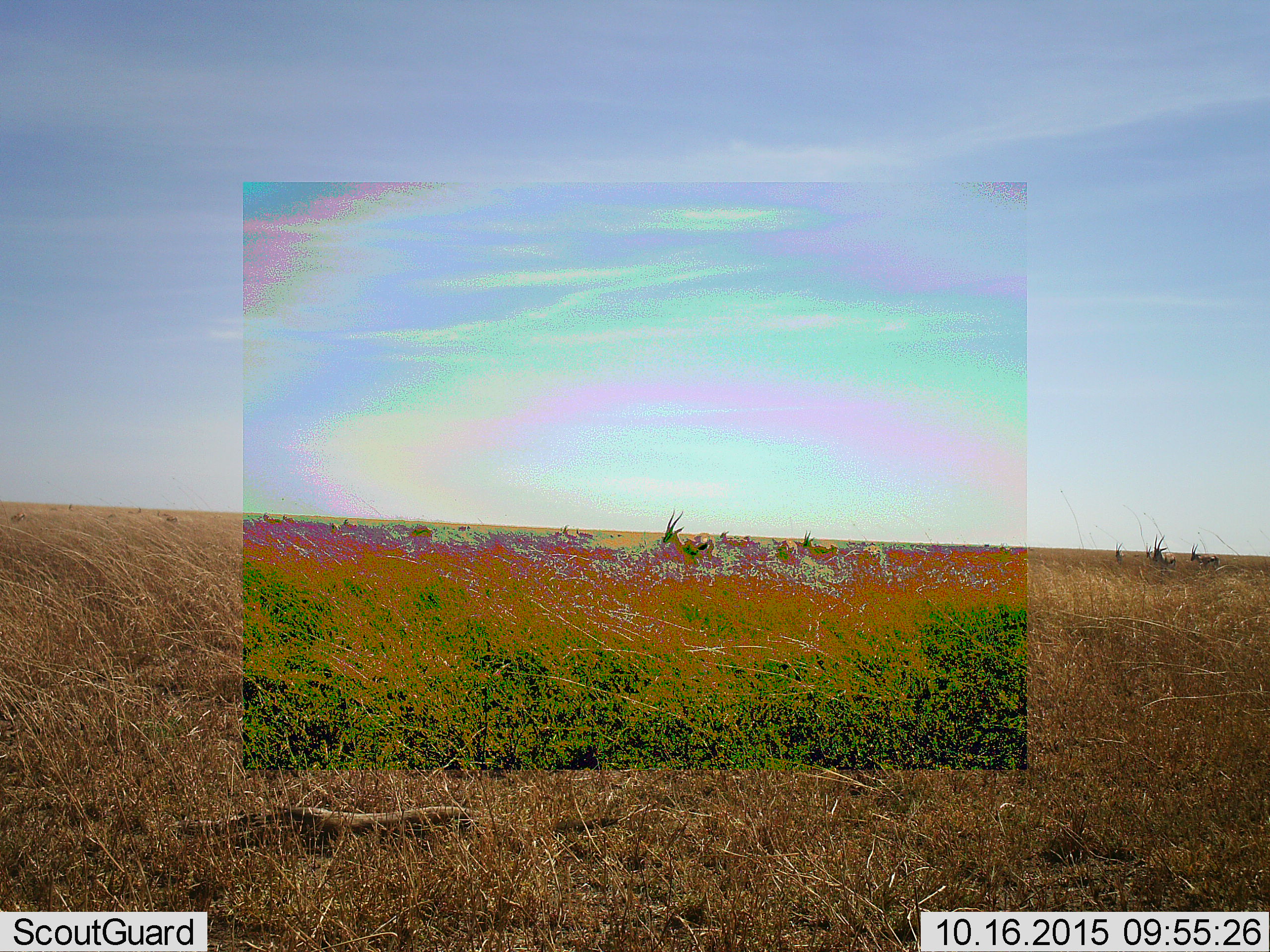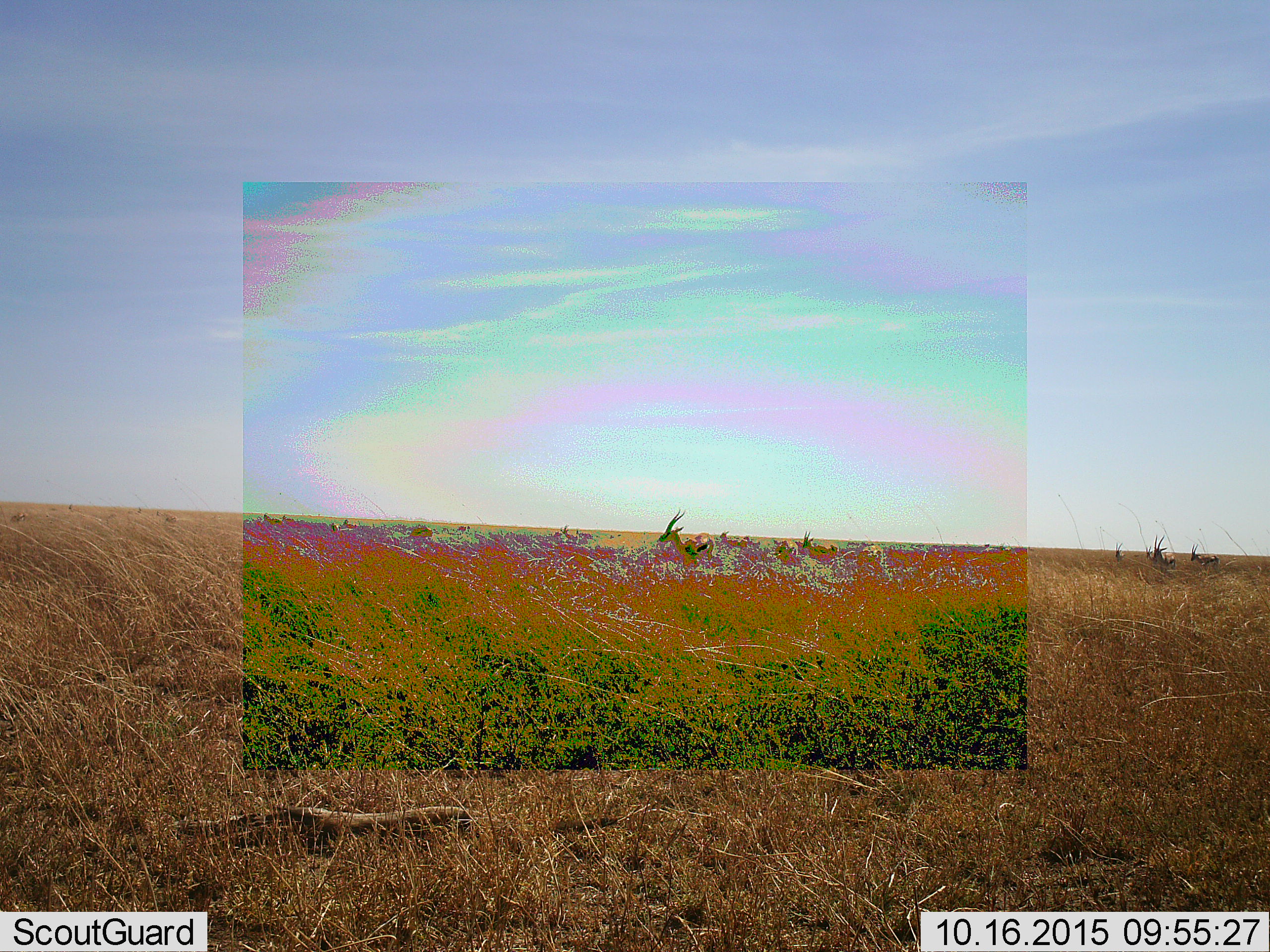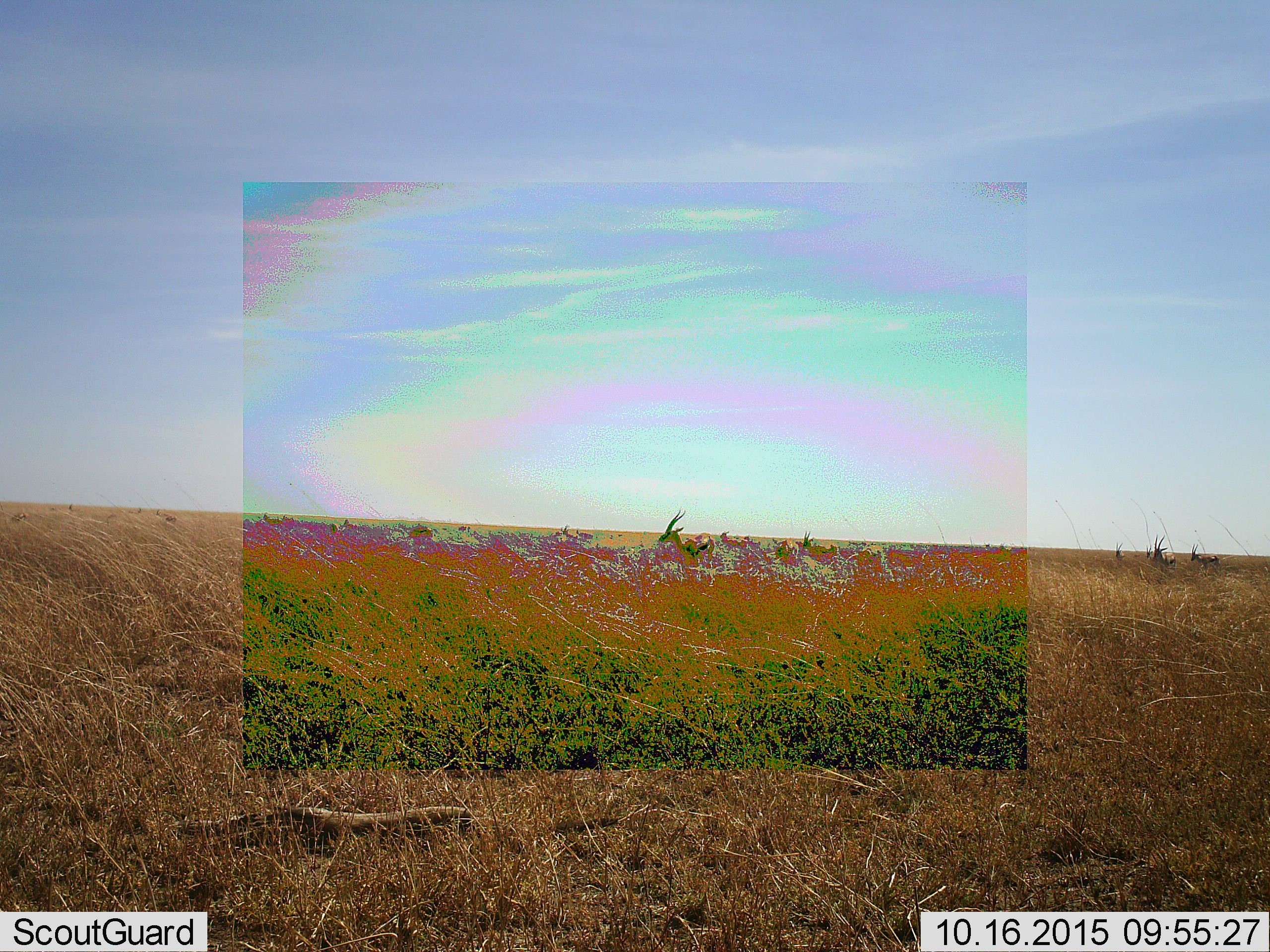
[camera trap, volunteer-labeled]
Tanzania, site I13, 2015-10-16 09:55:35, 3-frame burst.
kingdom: Animalia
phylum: Chordata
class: Mammalia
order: Artiodactyla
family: Bovidae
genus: Eudorcas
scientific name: Eudorcas thomsonii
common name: thomson's gazelle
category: gazellethomsons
Gazellethomsons (thomson's gazelle) (Eudorcas thomsonii), count 11-50. Behavior (volunteer vote fractions): standing 62%, resting 0%, moving 62%, interacting 0%. Young present (vote fraction): 12%. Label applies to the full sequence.